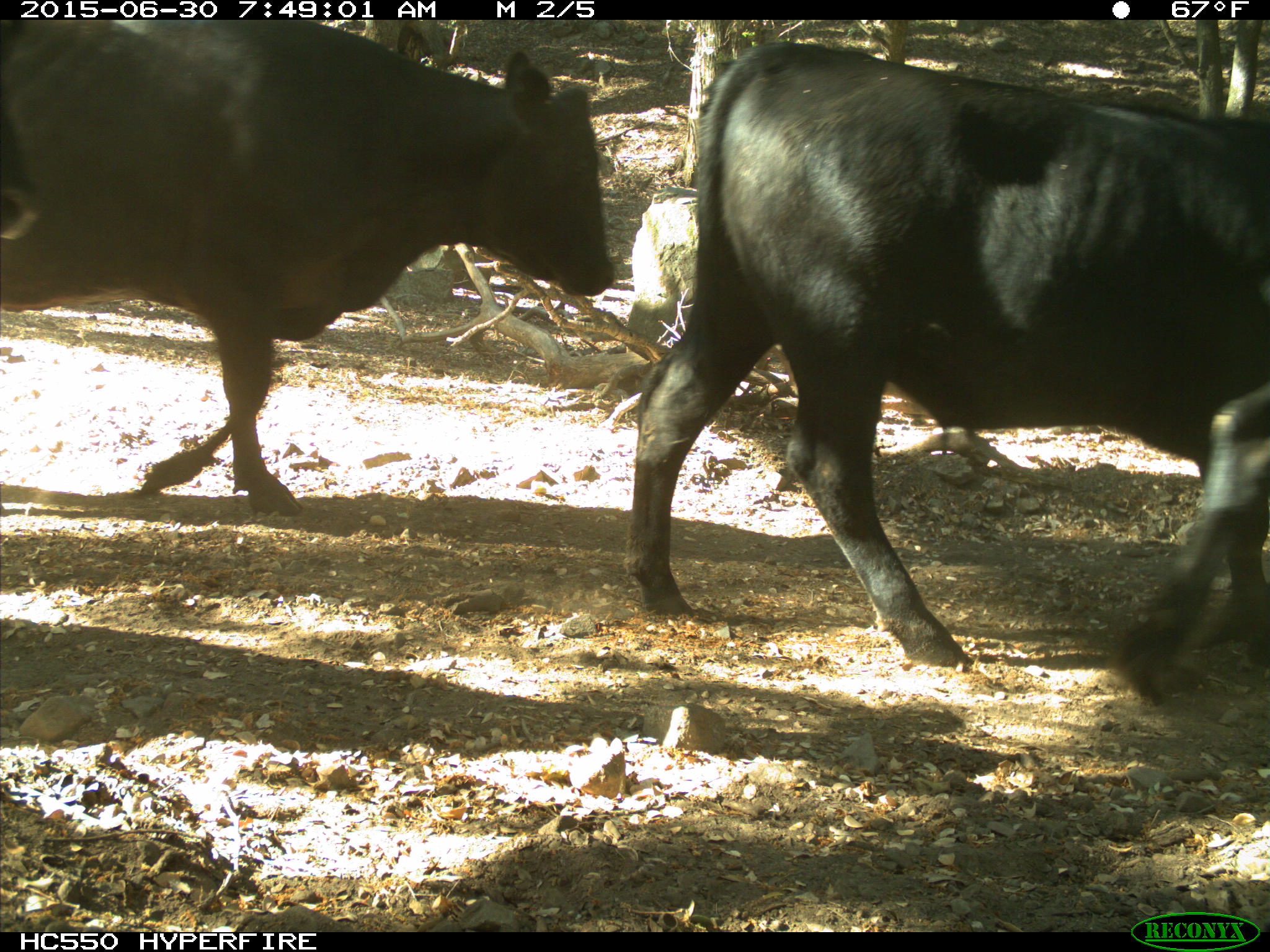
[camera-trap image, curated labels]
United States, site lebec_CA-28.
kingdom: Animalia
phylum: Chordata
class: Mammalia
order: Artiodactyla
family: Bovidae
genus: Bos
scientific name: Bos taurus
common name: domestic cow